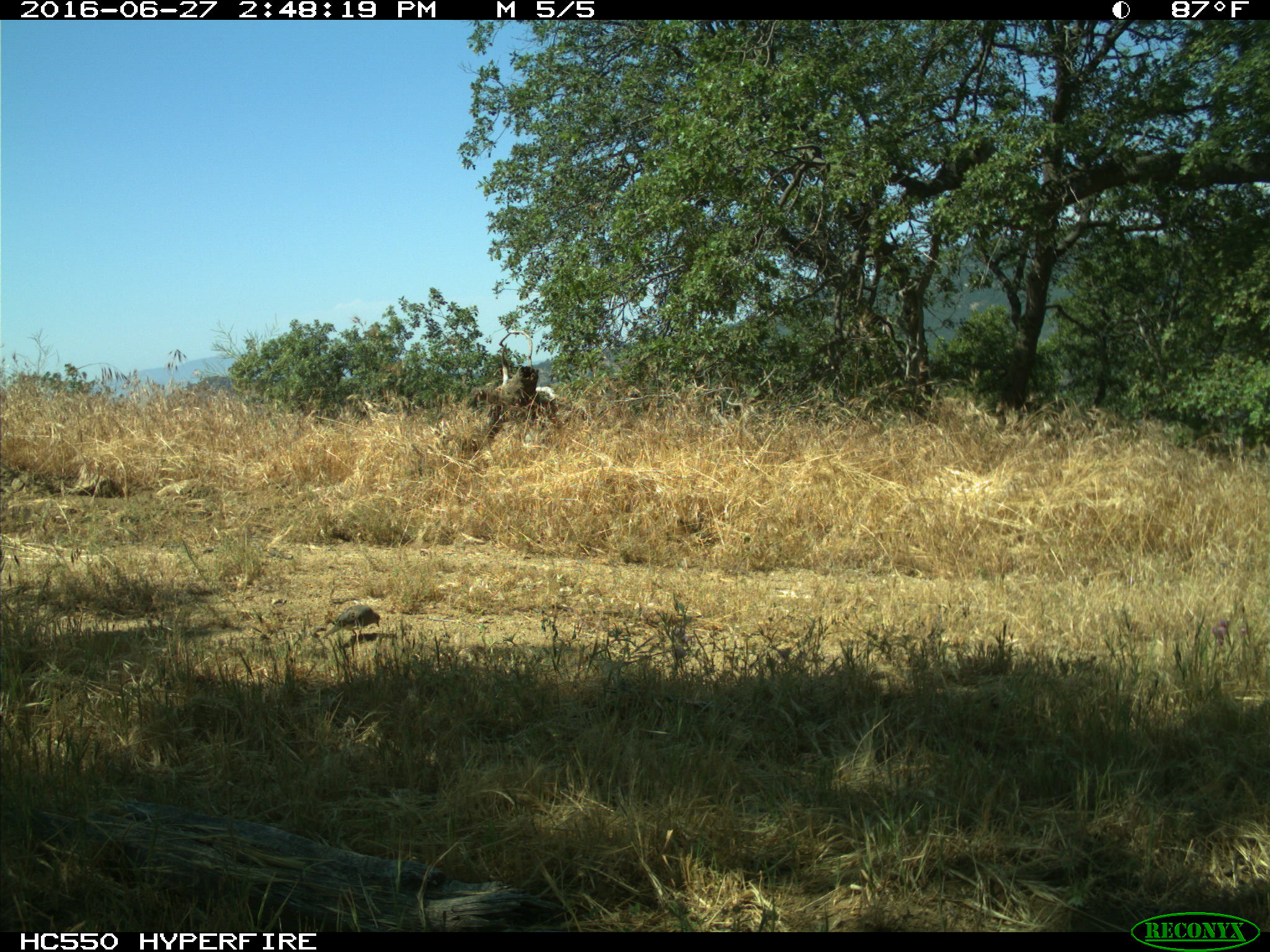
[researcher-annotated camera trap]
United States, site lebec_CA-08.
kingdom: Animalia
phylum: Chordata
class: Aves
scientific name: Aves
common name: birds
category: unidentified bird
Unidentified bird (birds) (Aves).